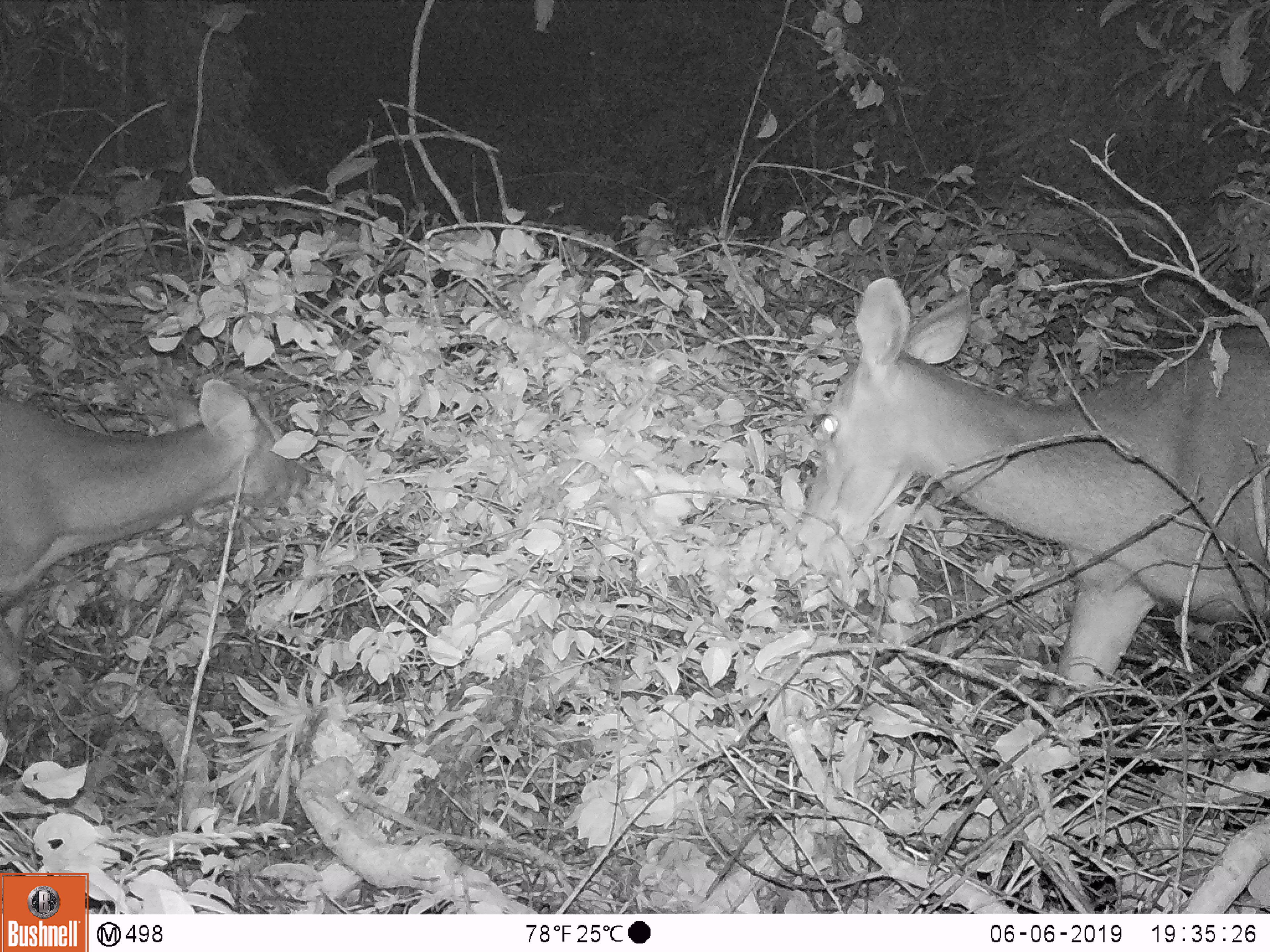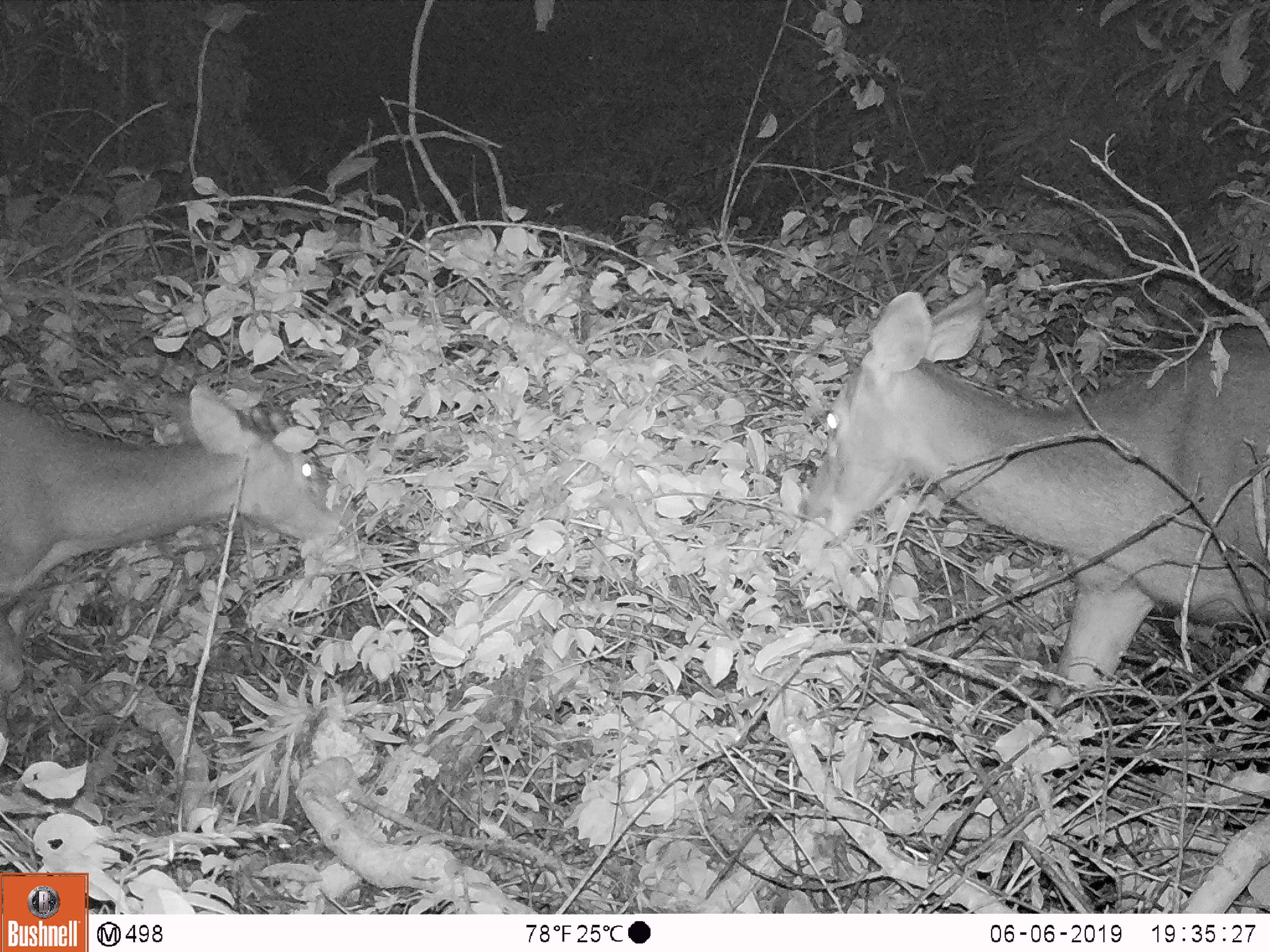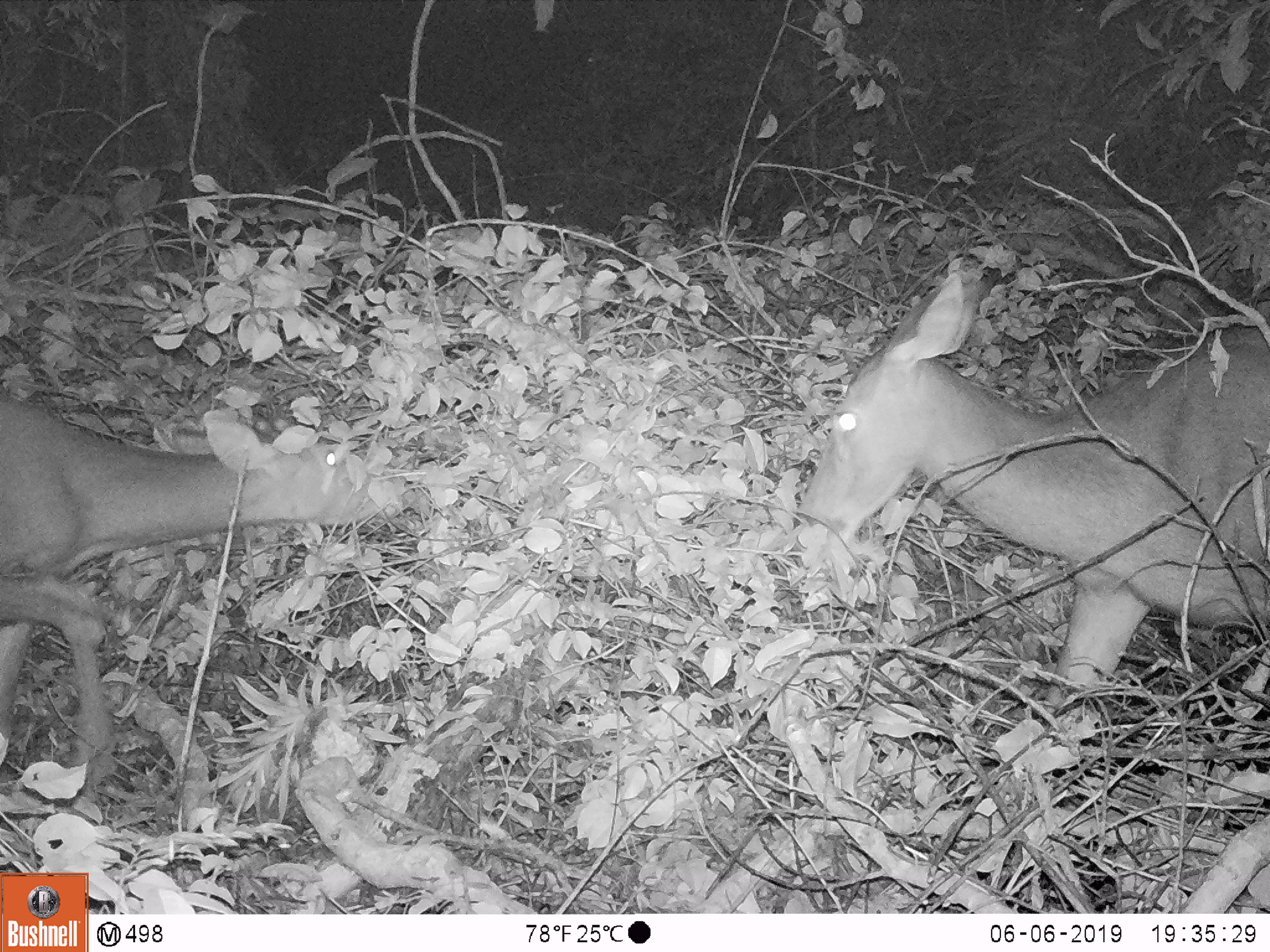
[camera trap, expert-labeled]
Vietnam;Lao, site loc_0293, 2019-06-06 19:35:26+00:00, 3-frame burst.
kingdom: Animalia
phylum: Chordata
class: Mammalia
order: Artiodactyla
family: Cervidae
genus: Rusa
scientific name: Rusa unicolor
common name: sambar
Sambar (Rusa unicolor). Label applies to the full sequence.